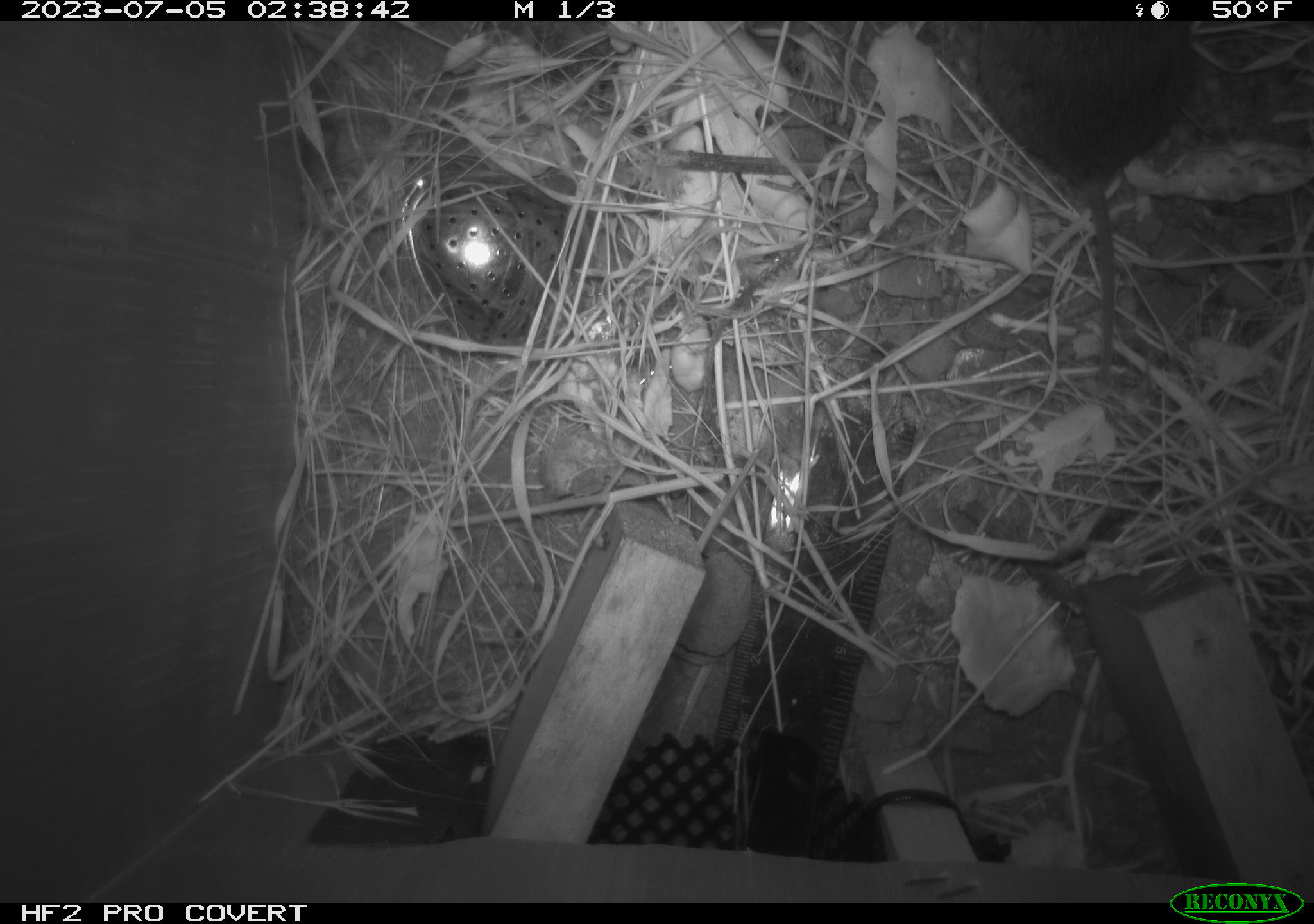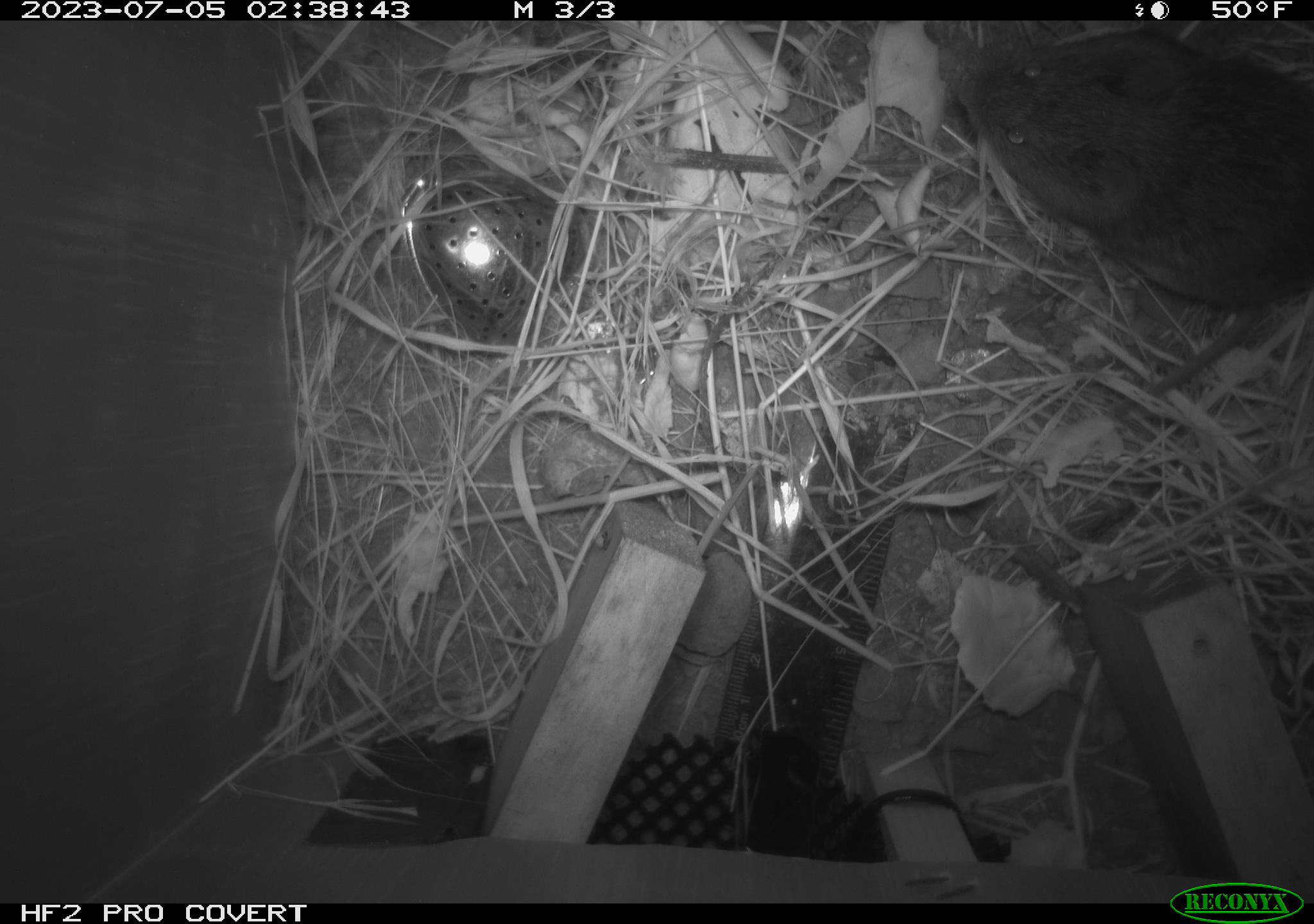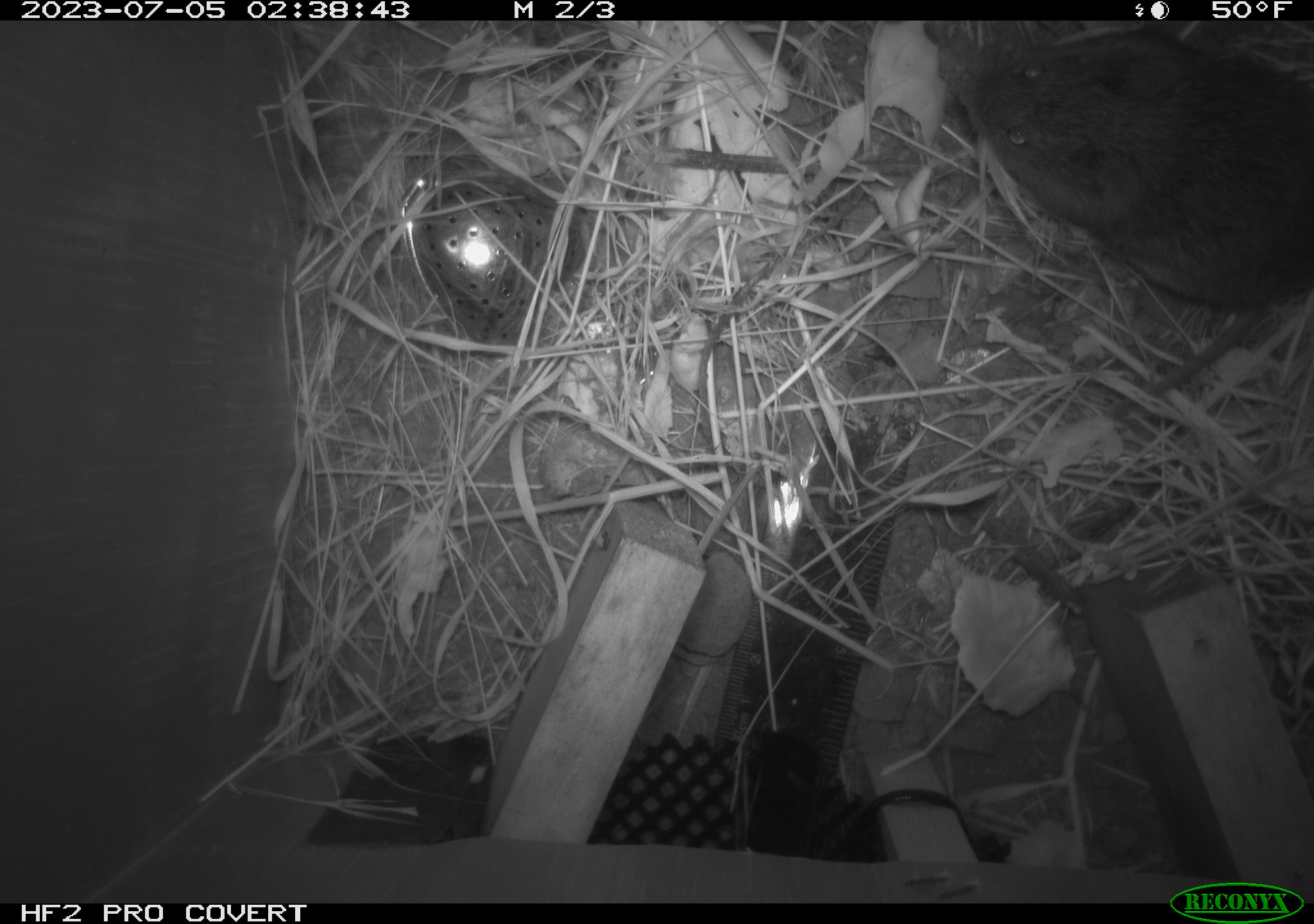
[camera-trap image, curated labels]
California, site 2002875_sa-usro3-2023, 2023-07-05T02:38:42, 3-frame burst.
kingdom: Animalia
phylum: Chordata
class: Mammalia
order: Rodentia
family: Cricetidae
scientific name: Arvicolinae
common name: voles, lemmings, and muskrats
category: arvicolinae subfamily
Arvicolinae subfamily (voles, lemmings, and muskrats) (Arvicolinae).